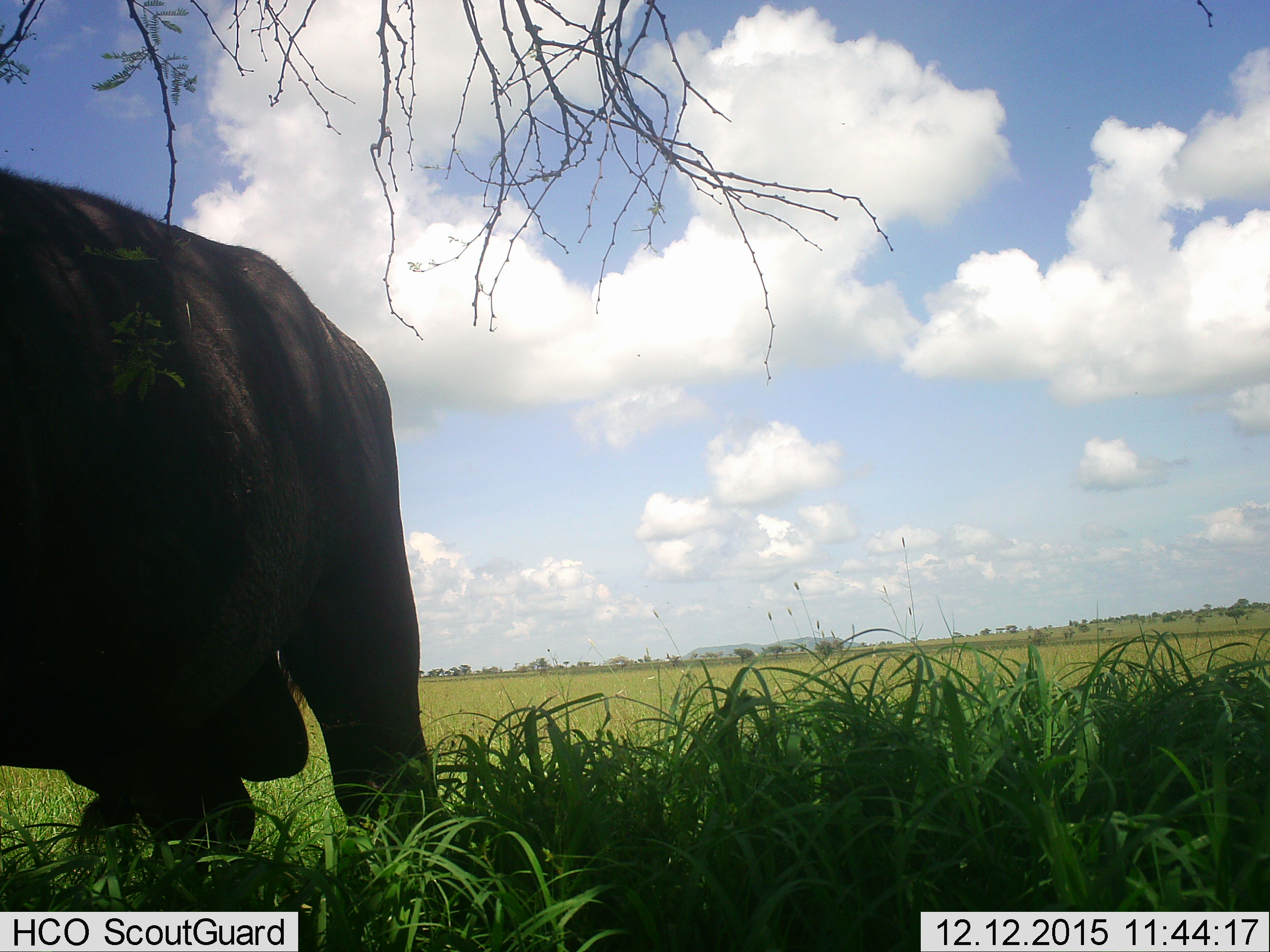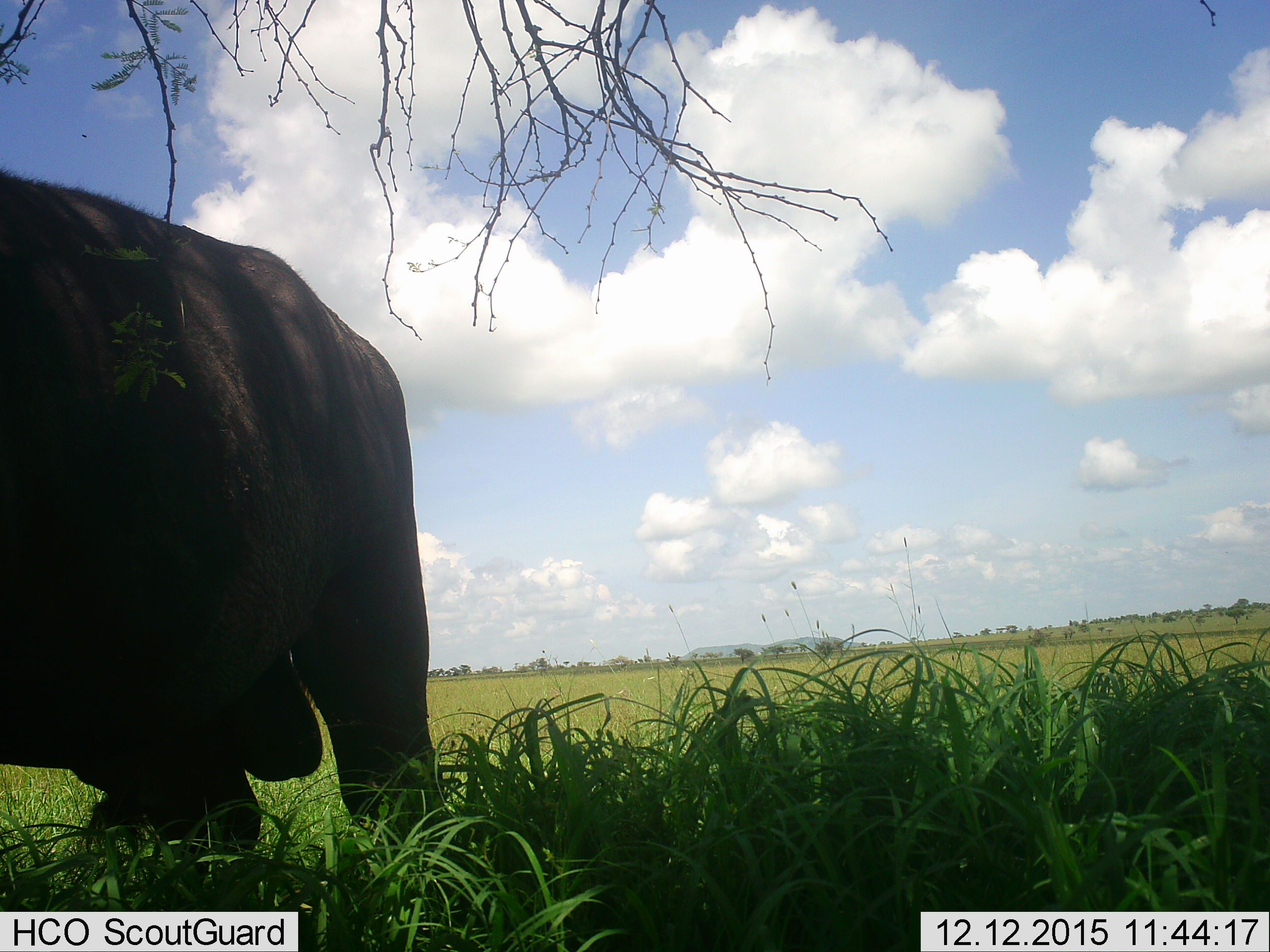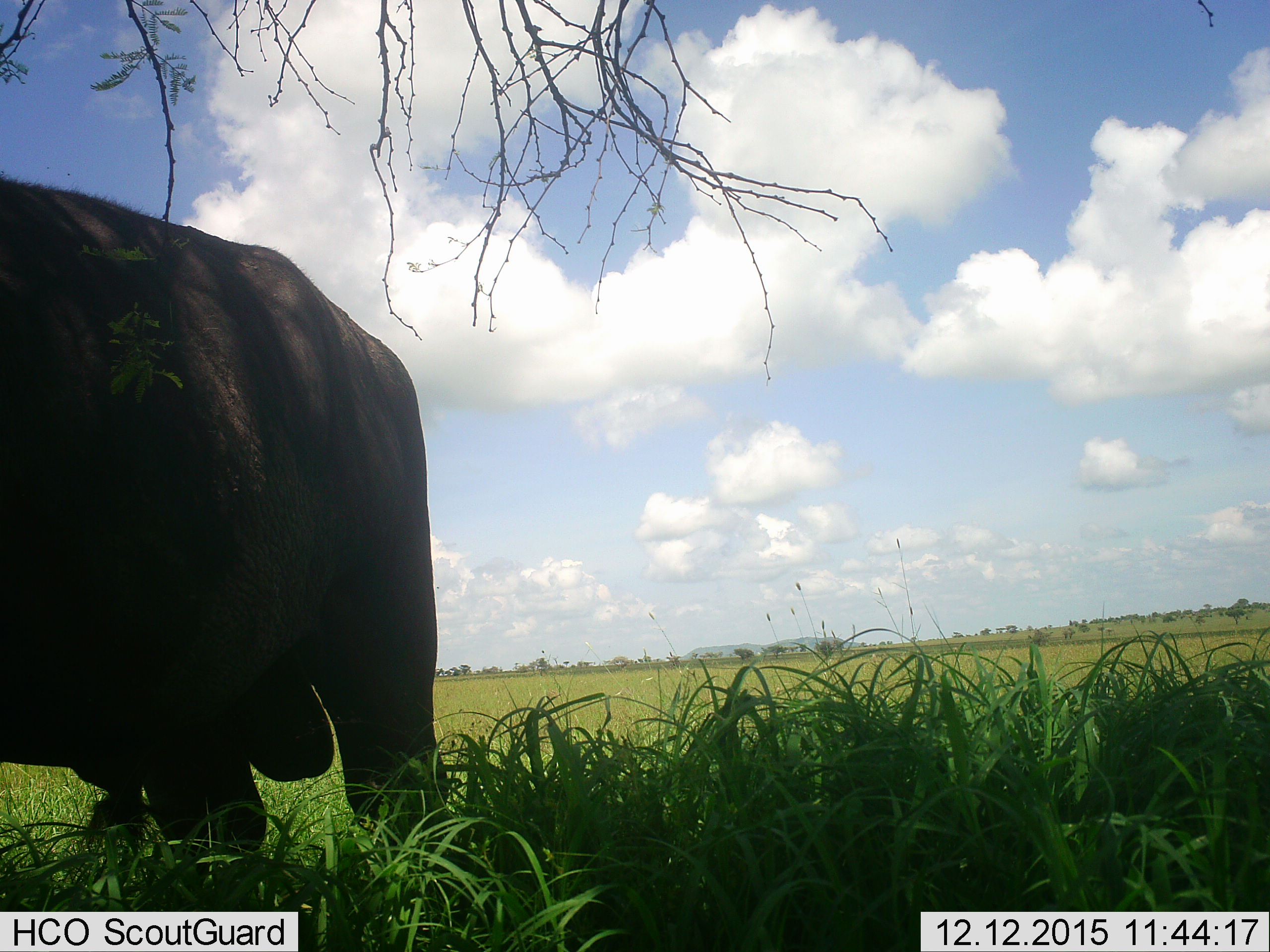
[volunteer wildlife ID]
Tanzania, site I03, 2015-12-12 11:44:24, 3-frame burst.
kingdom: Animalia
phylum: Chordata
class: Mammalia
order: Artiodactyla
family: Bovidae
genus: Syncerus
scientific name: Syncerus caffer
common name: cape buffalo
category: buffalo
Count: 1.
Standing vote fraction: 83%.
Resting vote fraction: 0%.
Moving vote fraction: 17%.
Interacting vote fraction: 0%.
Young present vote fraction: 0%.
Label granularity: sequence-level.